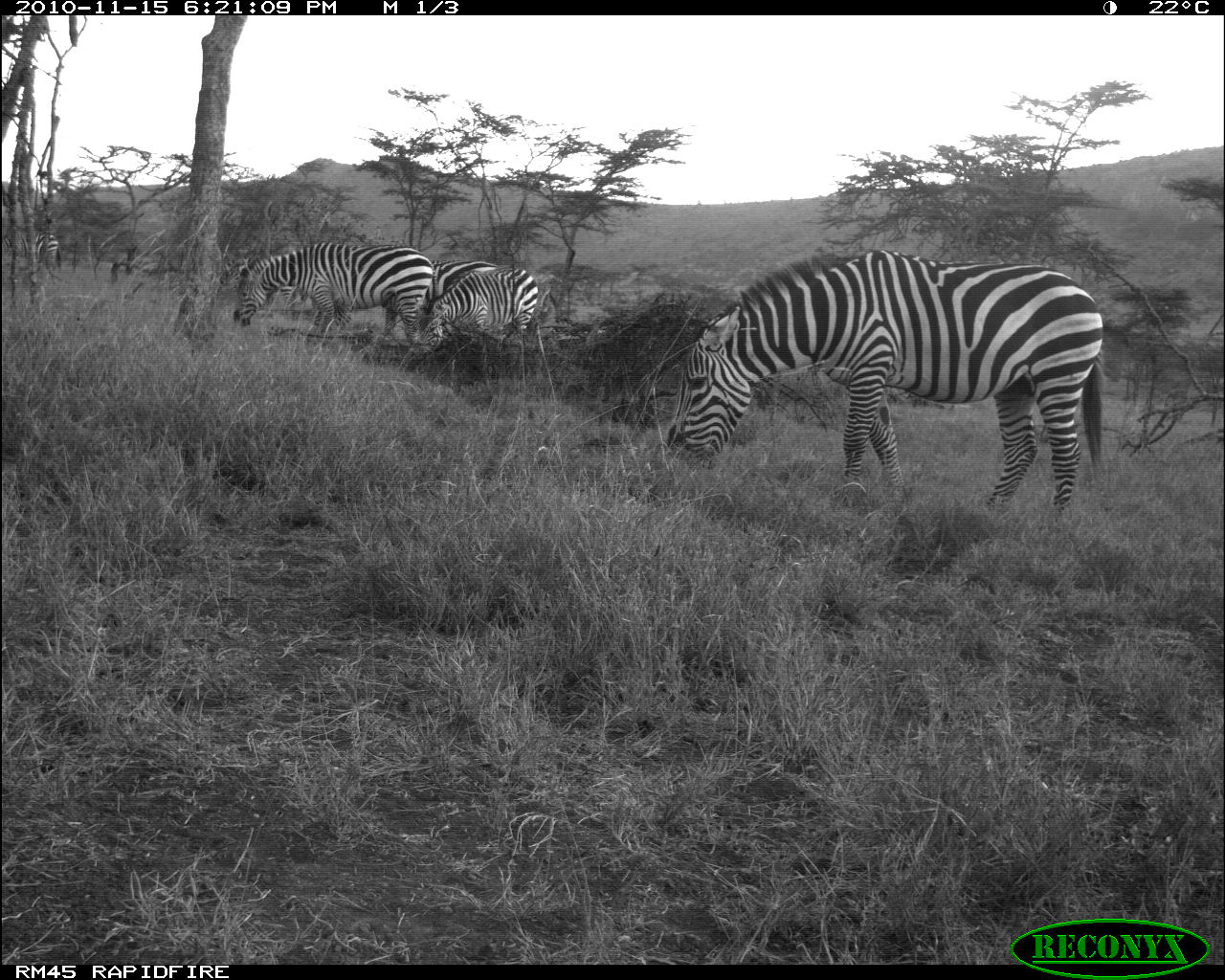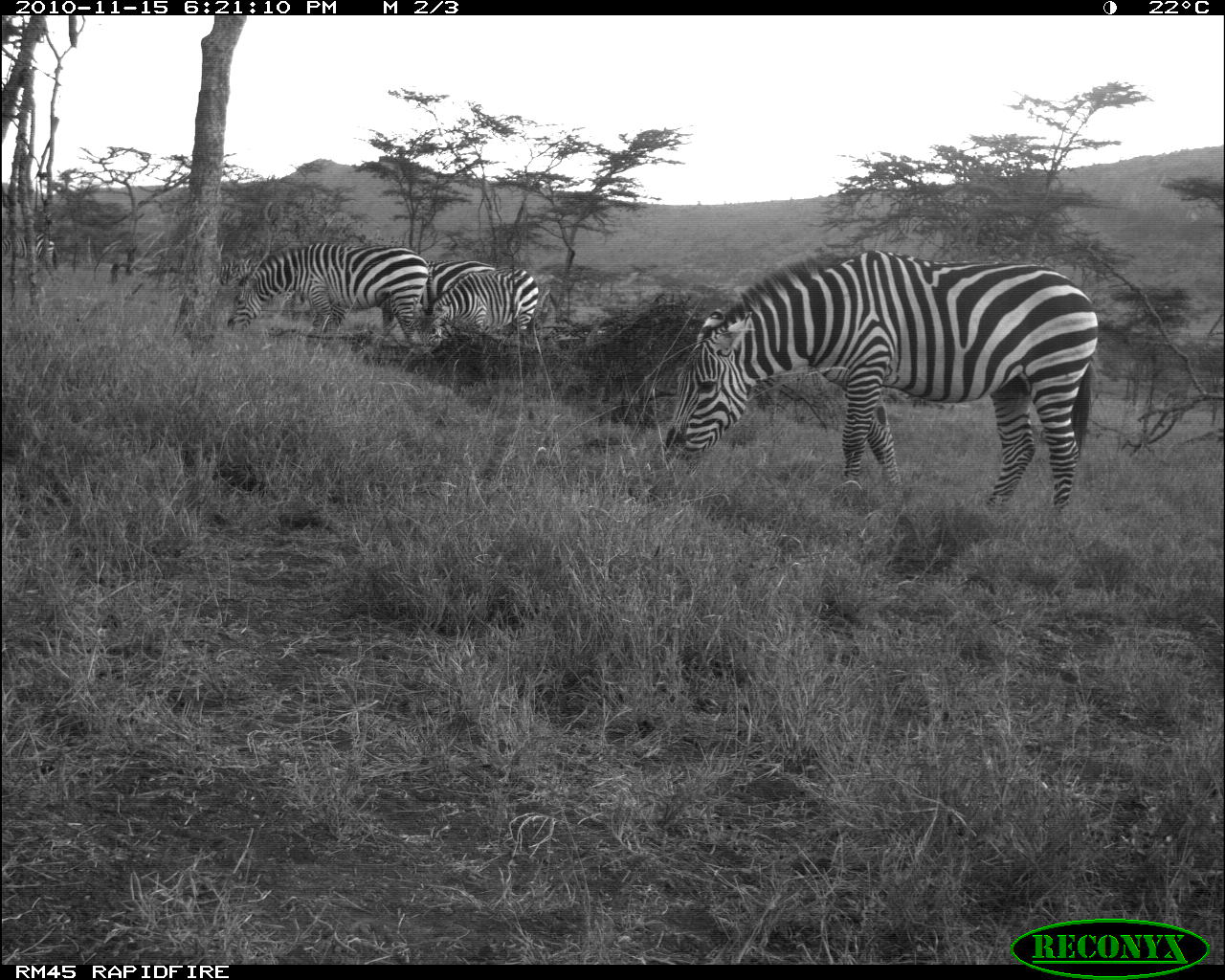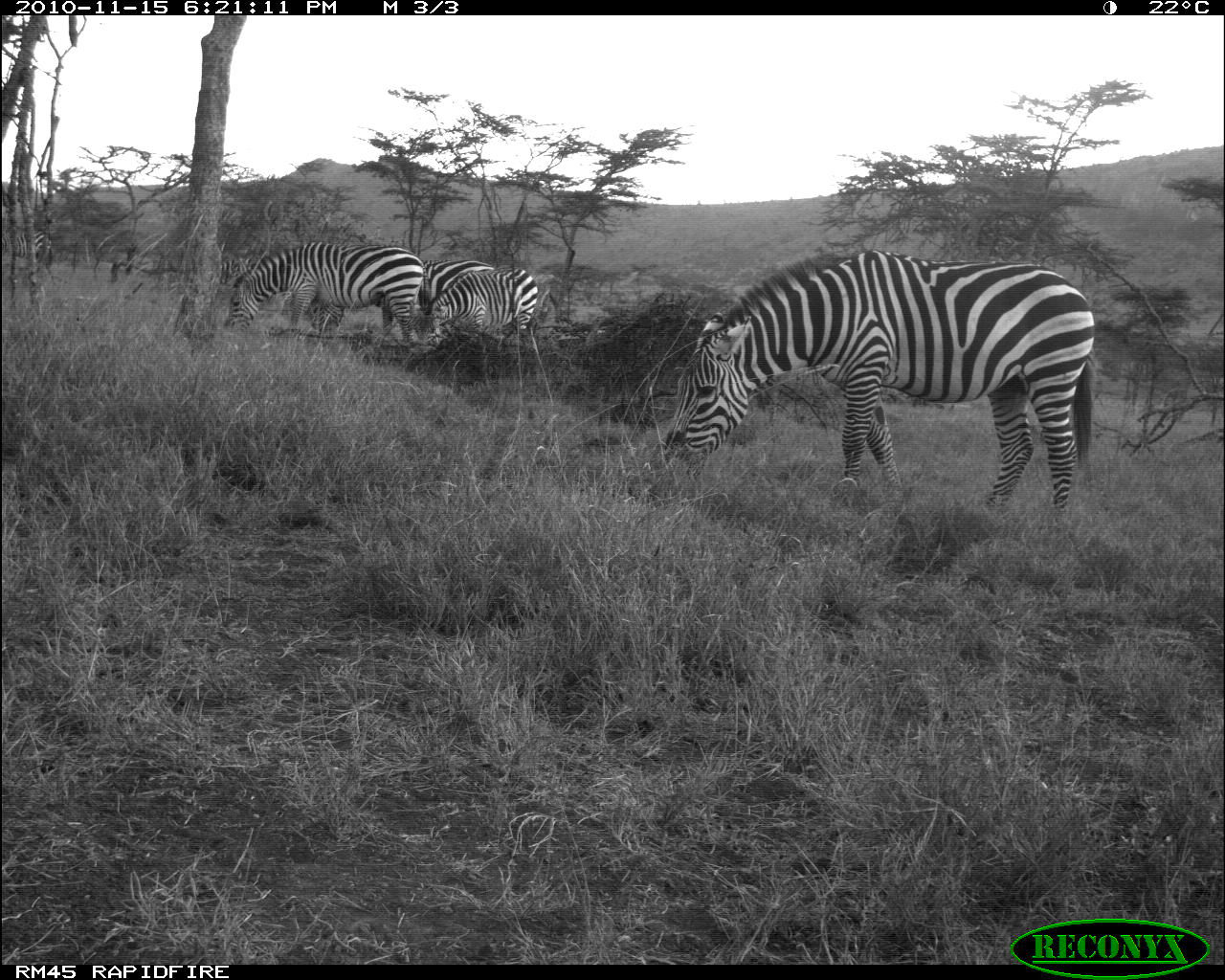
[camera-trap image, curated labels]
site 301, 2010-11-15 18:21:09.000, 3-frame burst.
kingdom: Animalia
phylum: Chordata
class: Mammalia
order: Perissodactyla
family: Equidae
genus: Equus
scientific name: Equus quagga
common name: plains zebra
Equus quagga (plains zebra), count 5.